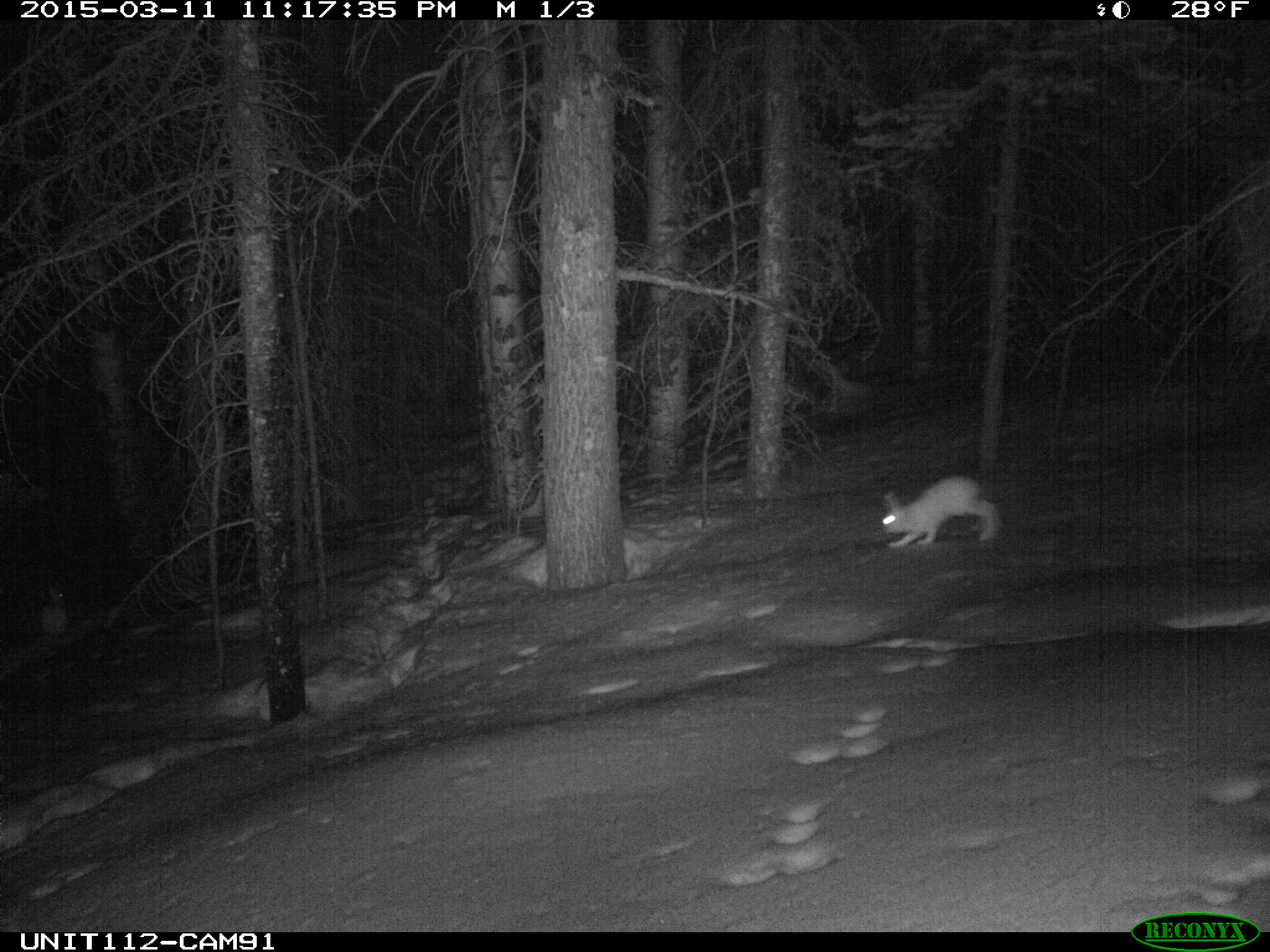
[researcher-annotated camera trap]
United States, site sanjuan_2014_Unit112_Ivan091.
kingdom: Animalia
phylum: Chordata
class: Mammalia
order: Lagomorpha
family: Leporidae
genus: Lepus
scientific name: Lepus americanus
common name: snowshoe hare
Lepus americanus (snowshoe hare).